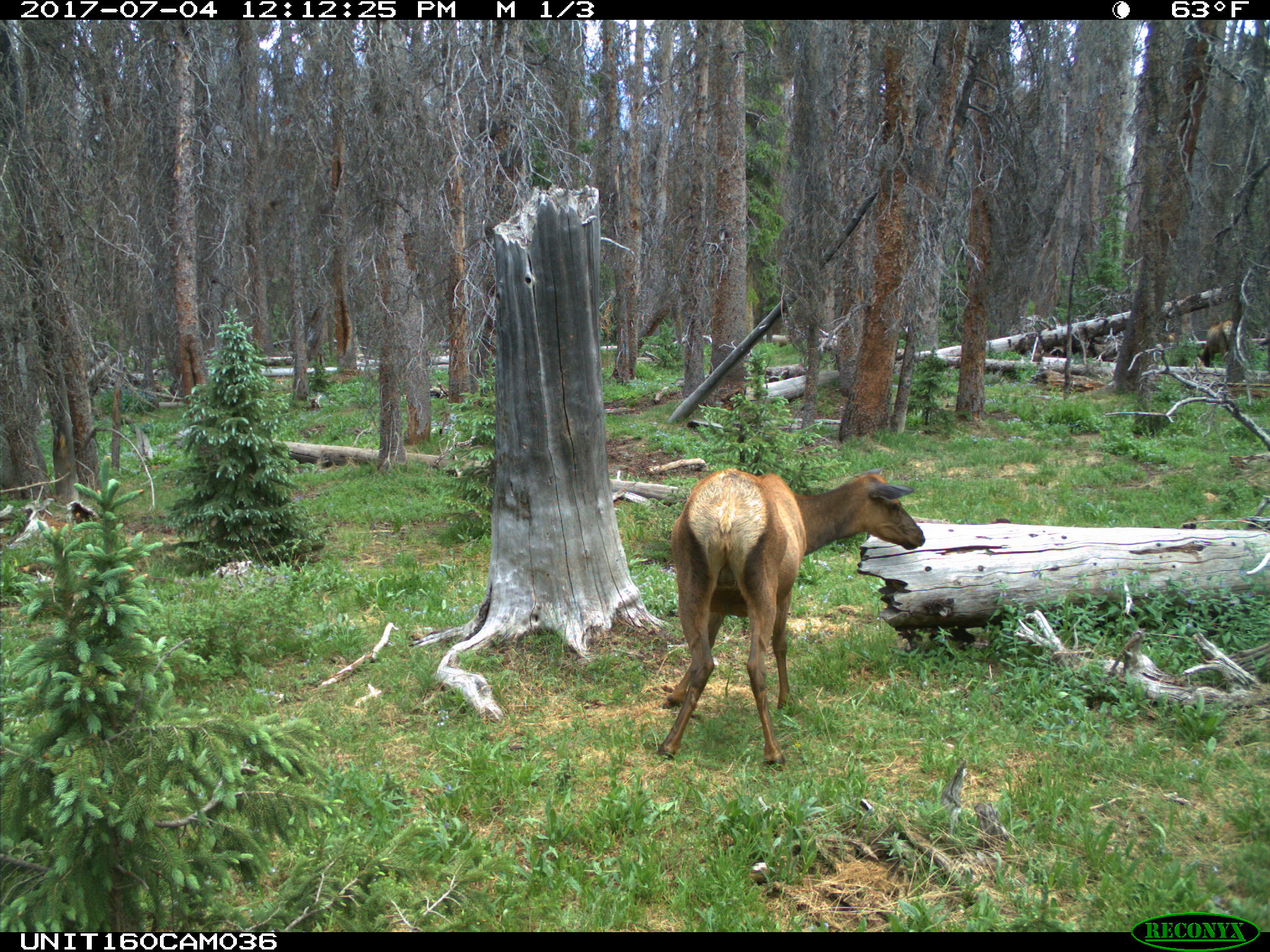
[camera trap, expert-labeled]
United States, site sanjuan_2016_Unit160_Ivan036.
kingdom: Animalia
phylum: Chordata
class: Mammalia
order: Artiodactyla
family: Cervidae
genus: Cervus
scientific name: Cervus elaphus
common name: red deer